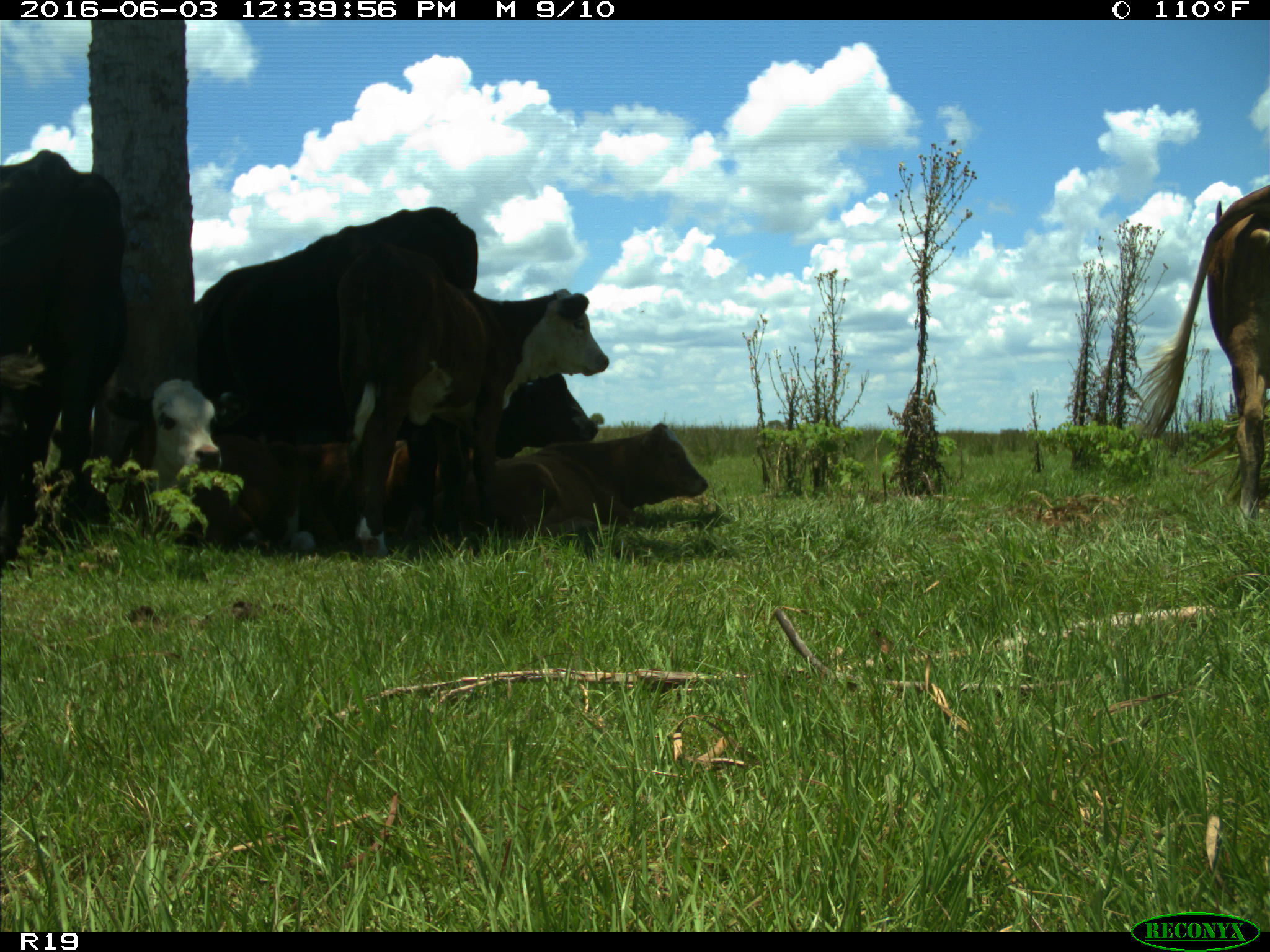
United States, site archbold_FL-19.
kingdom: Animalia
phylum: Chordata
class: Mammalia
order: Artiodactyla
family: Bovidae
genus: Bos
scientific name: Bos taurus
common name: domestic cow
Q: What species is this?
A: Bos taurus (domestic cow).